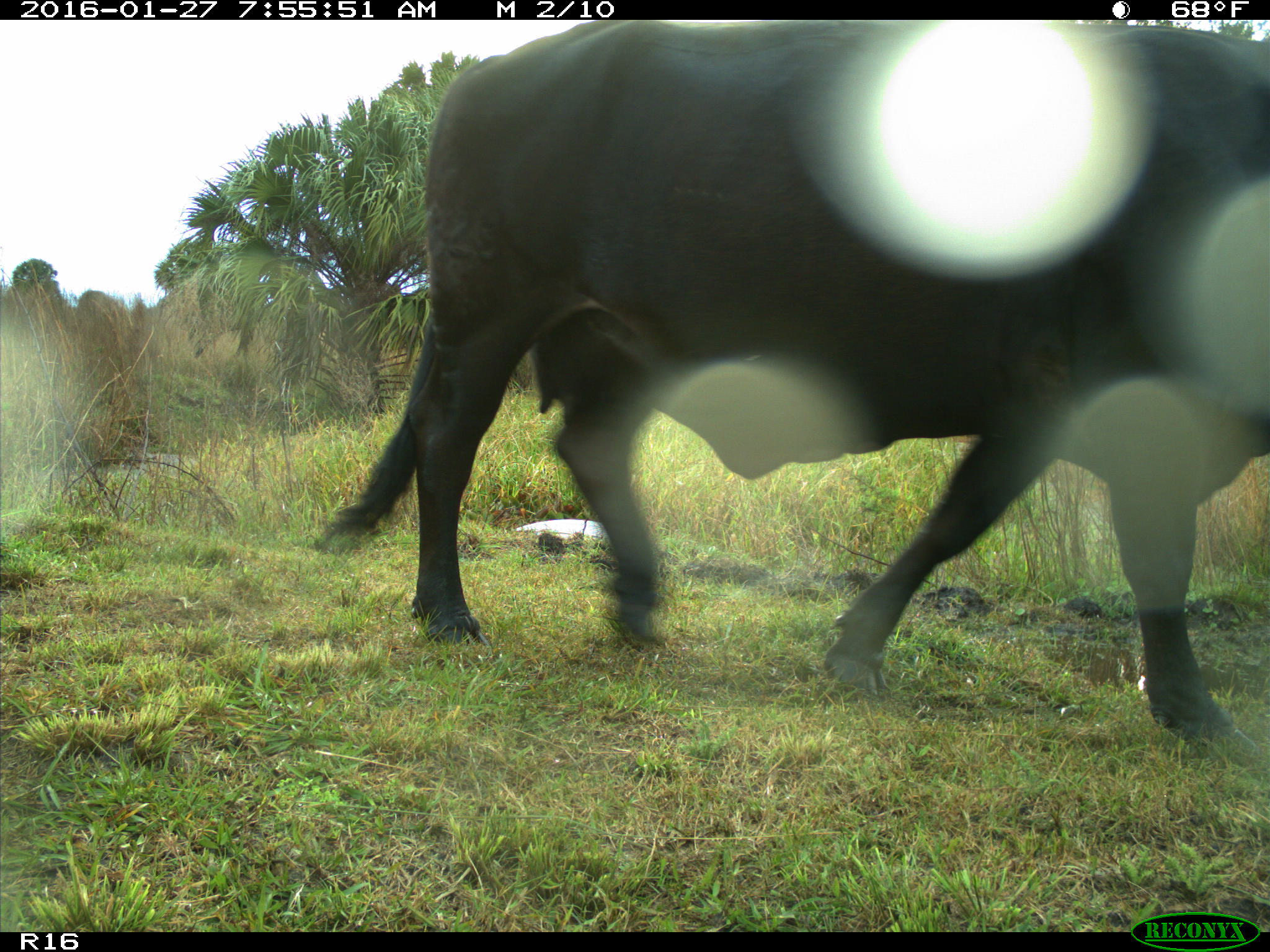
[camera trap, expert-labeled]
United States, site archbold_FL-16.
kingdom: Animalia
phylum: Chordata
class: Mammalia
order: Artiodactyla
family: Bovidae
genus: Bos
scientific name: Bos taurus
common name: domestic cow